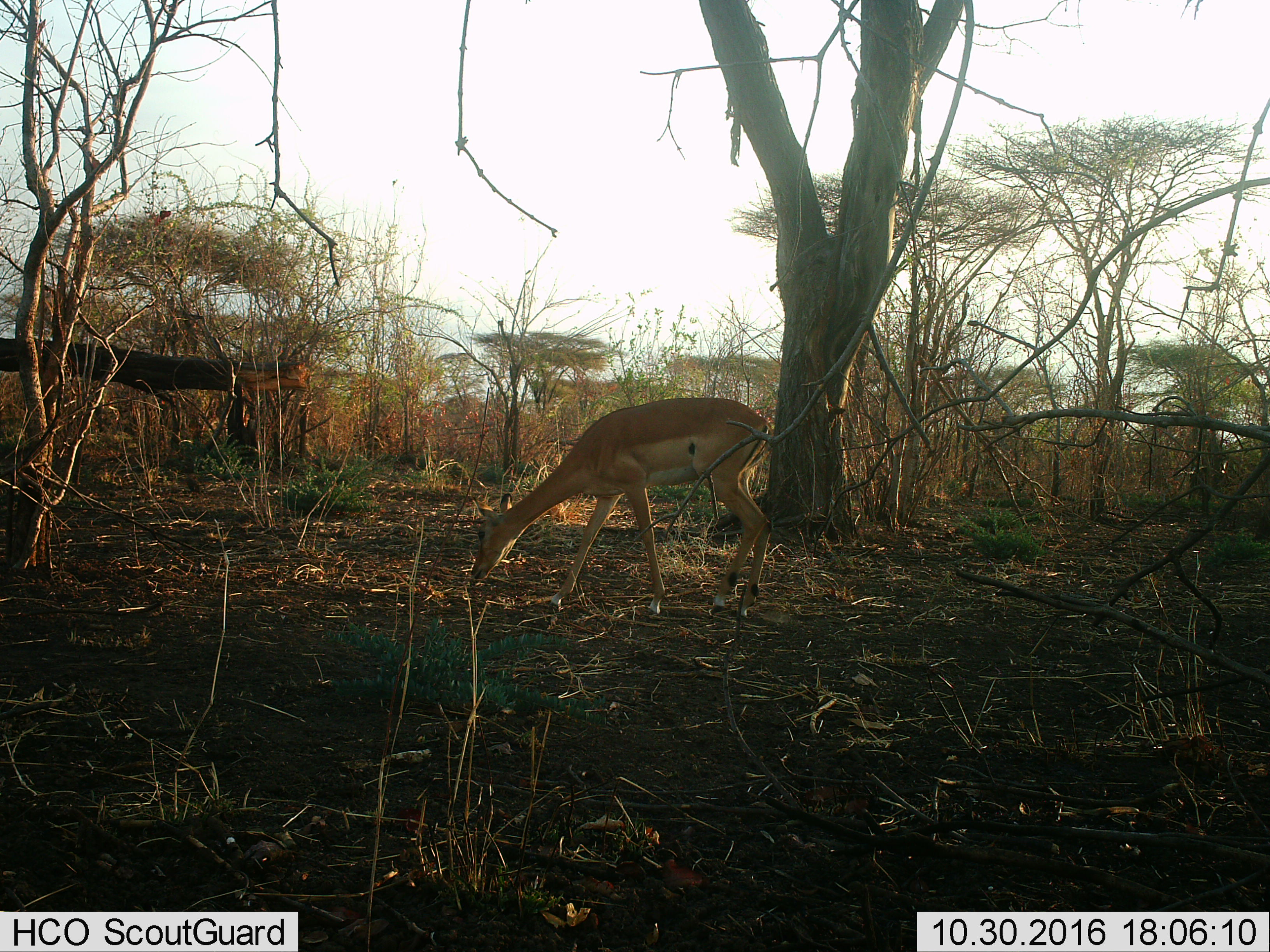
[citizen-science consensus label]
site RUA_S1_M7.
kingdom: Animalia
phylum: Chordata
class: Mammalia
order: Artiodactyla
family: Bovidae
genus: Aepyceros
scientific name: Aepyceros melampus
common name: impala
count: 1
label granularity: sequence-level